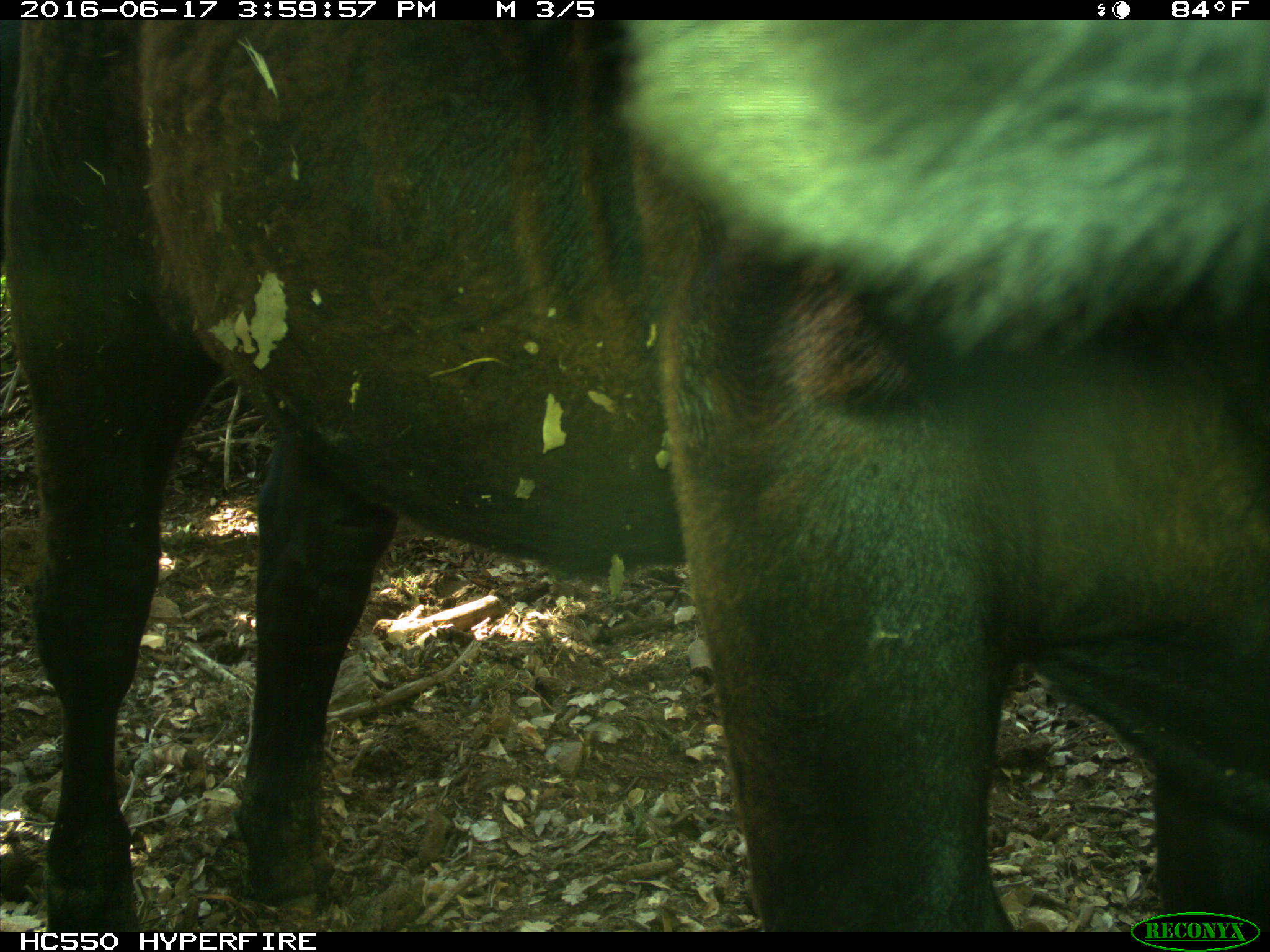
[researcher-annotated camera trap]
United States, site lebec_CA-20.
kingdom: Animalia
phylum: Chordata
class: Mammalia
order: Artiodactyla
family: Bovidae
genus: Bos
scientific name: Bos taurus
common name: domestic cow